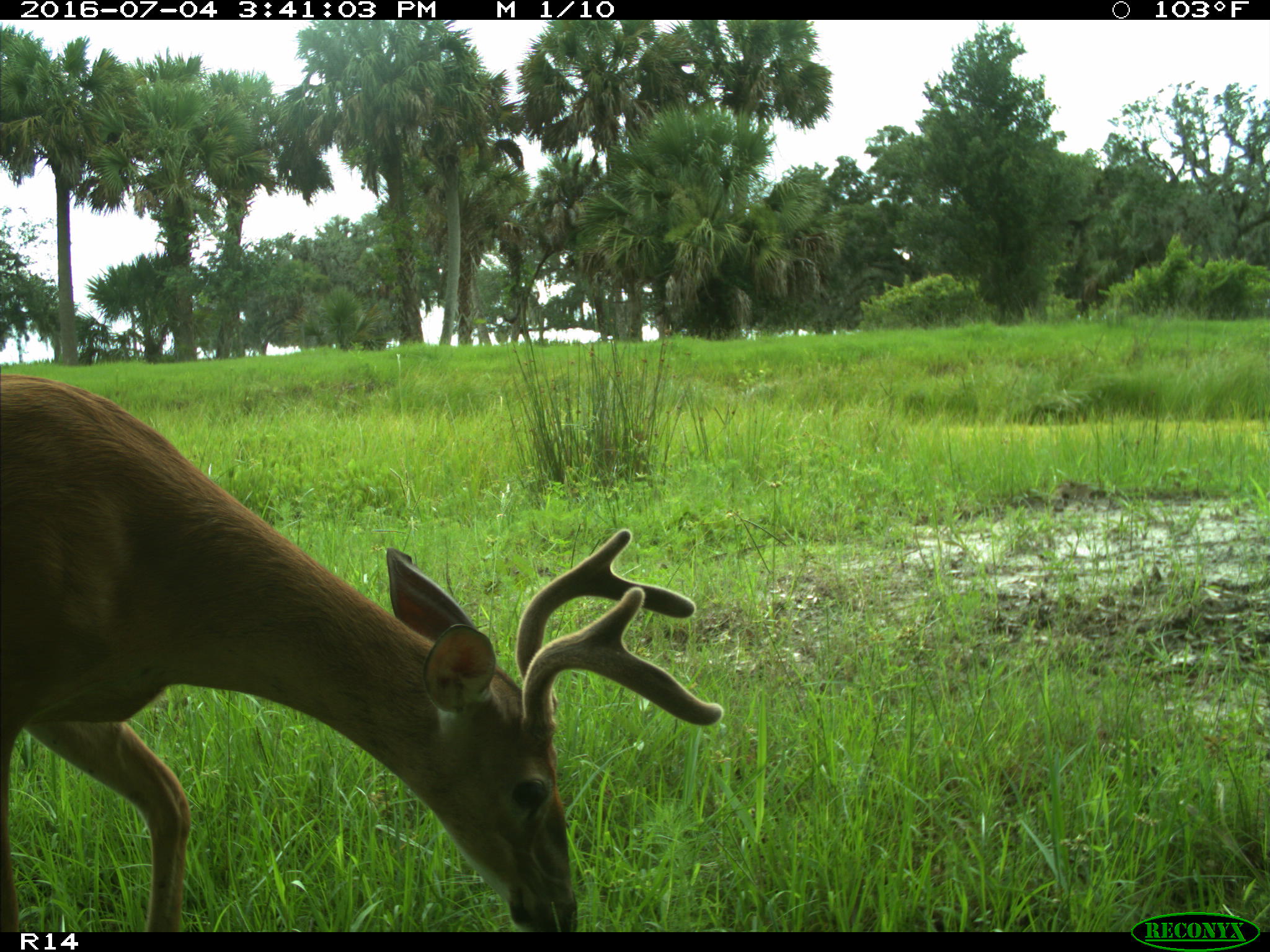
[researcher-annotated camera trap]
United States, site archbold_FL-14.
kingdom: Animalia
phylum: Chordata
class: Mammalia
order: Artiodactyla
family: Cervidae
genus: Odocoileus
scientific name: Odocoileus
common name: deer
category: unidentified deer